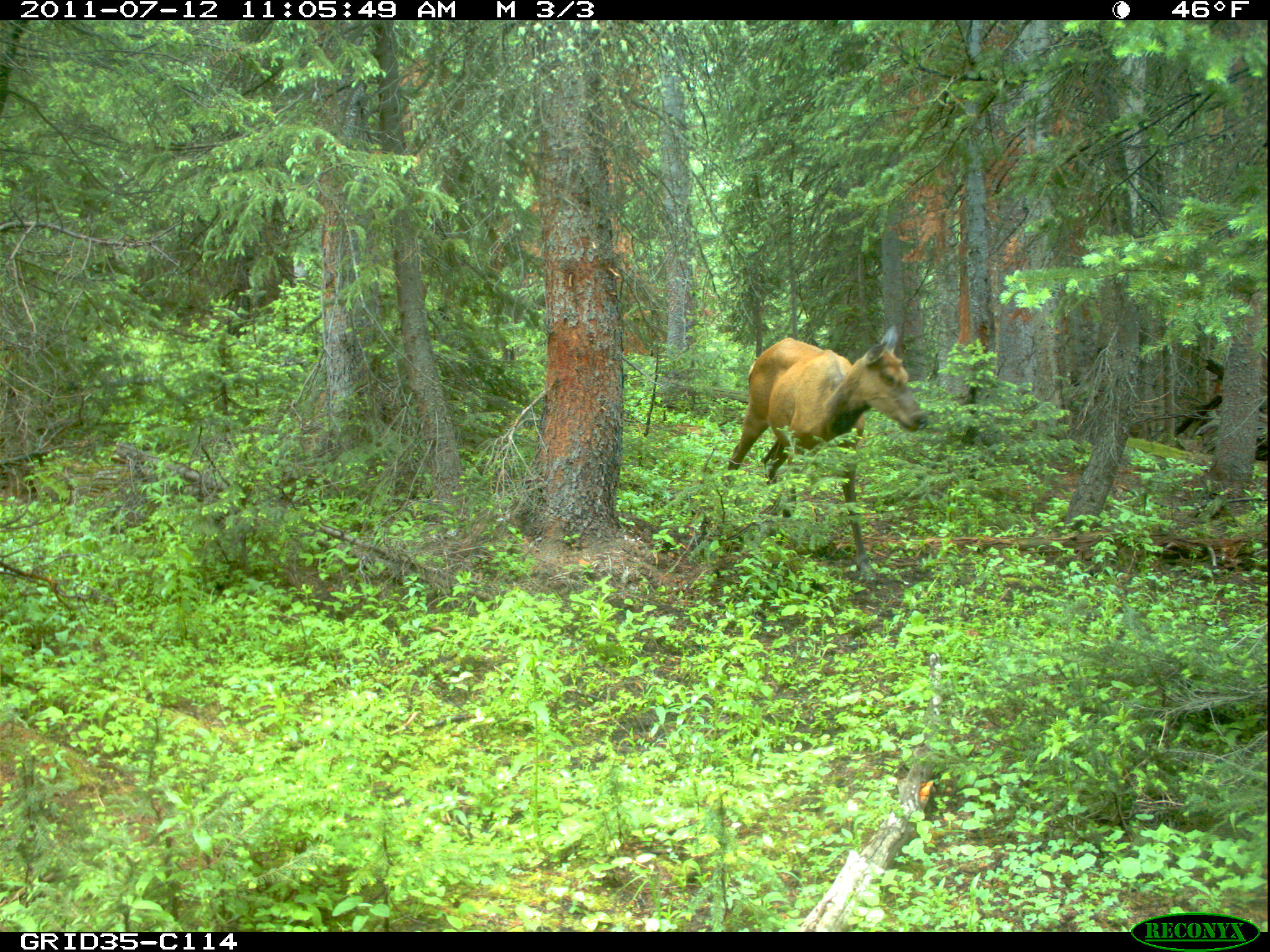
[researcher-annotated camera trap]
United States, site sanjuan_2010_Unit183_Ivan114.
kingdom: Animalia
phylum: Chordata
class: Mammalia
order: Artiodactyla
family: Cervidae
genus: Cervus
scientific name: Cervus elaphus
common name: red deer